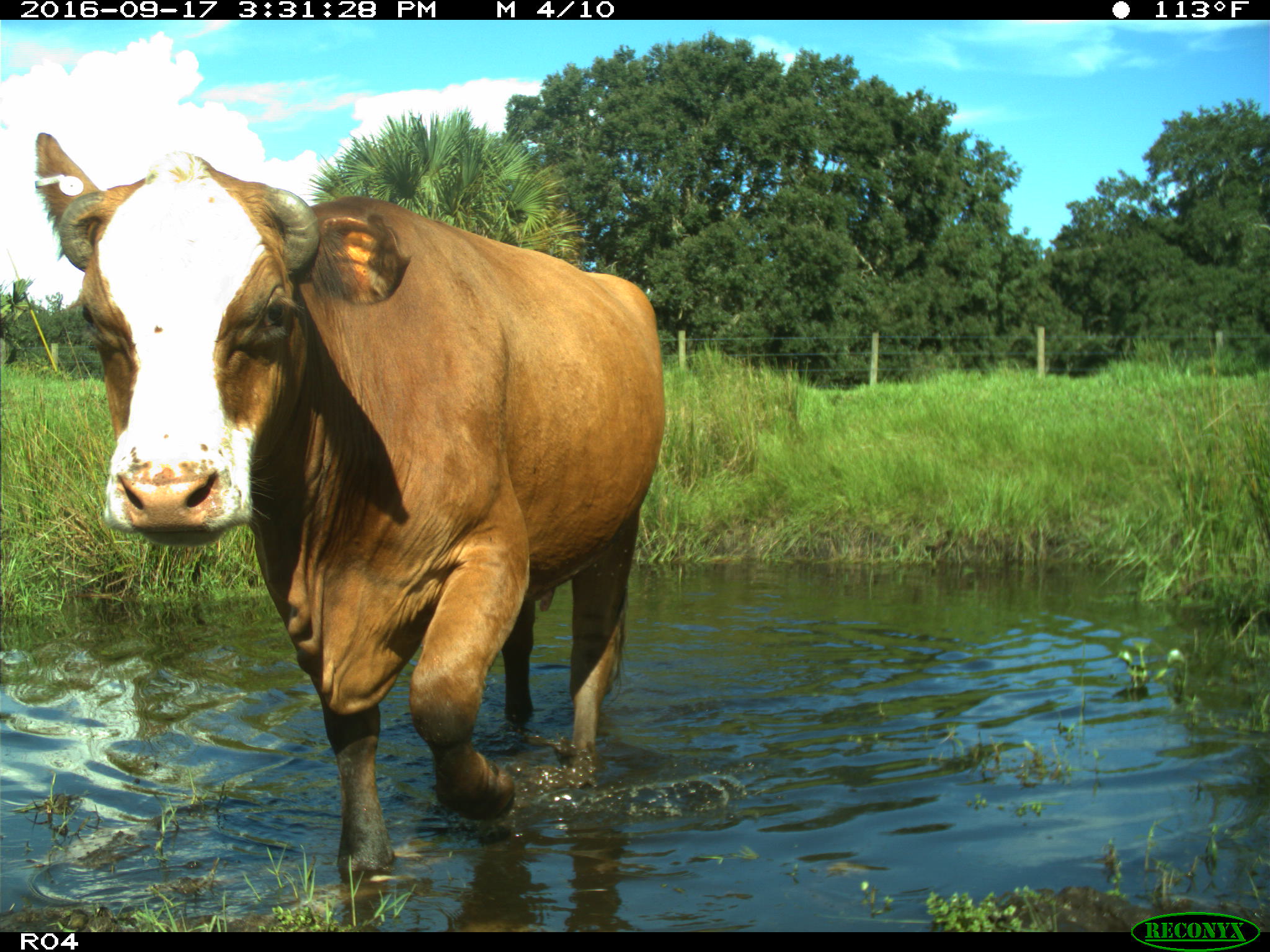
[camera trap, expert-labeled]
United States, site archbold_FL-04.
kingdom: Animalia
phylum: Chordata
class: Mammalia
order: Artiodactyla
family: Bovidae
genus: Bos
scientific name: Bos taurus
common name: domestic cow